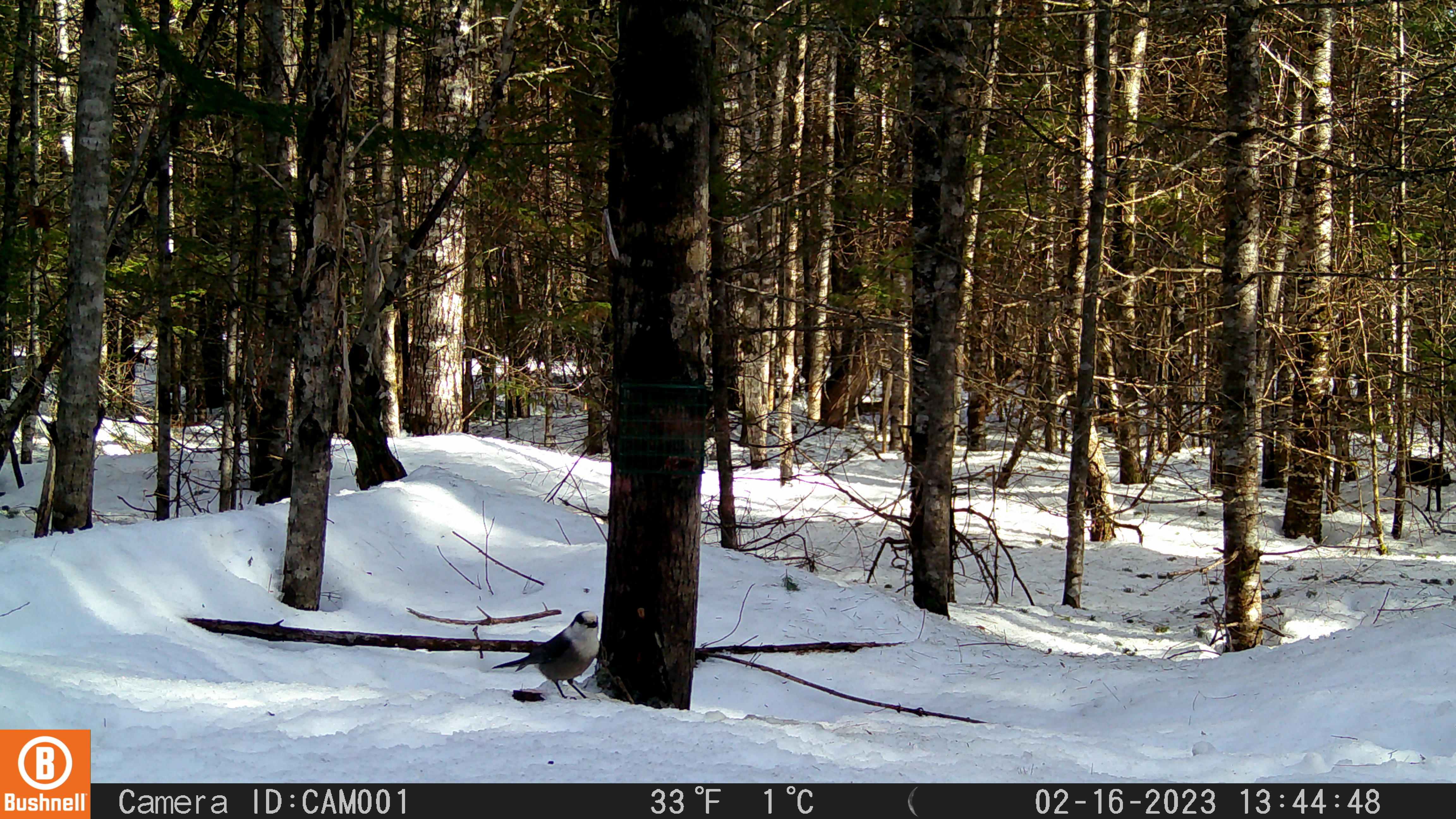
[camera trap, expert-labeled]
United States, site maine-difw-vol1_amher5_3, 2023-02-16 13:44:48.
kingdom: Animalia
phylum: Chordata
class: Aves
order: Passeriformes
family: Corvidae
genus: Perisoreus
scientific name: Perisoreus canadensis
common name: canada jay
Canada jay (Perisoreus canadensis).